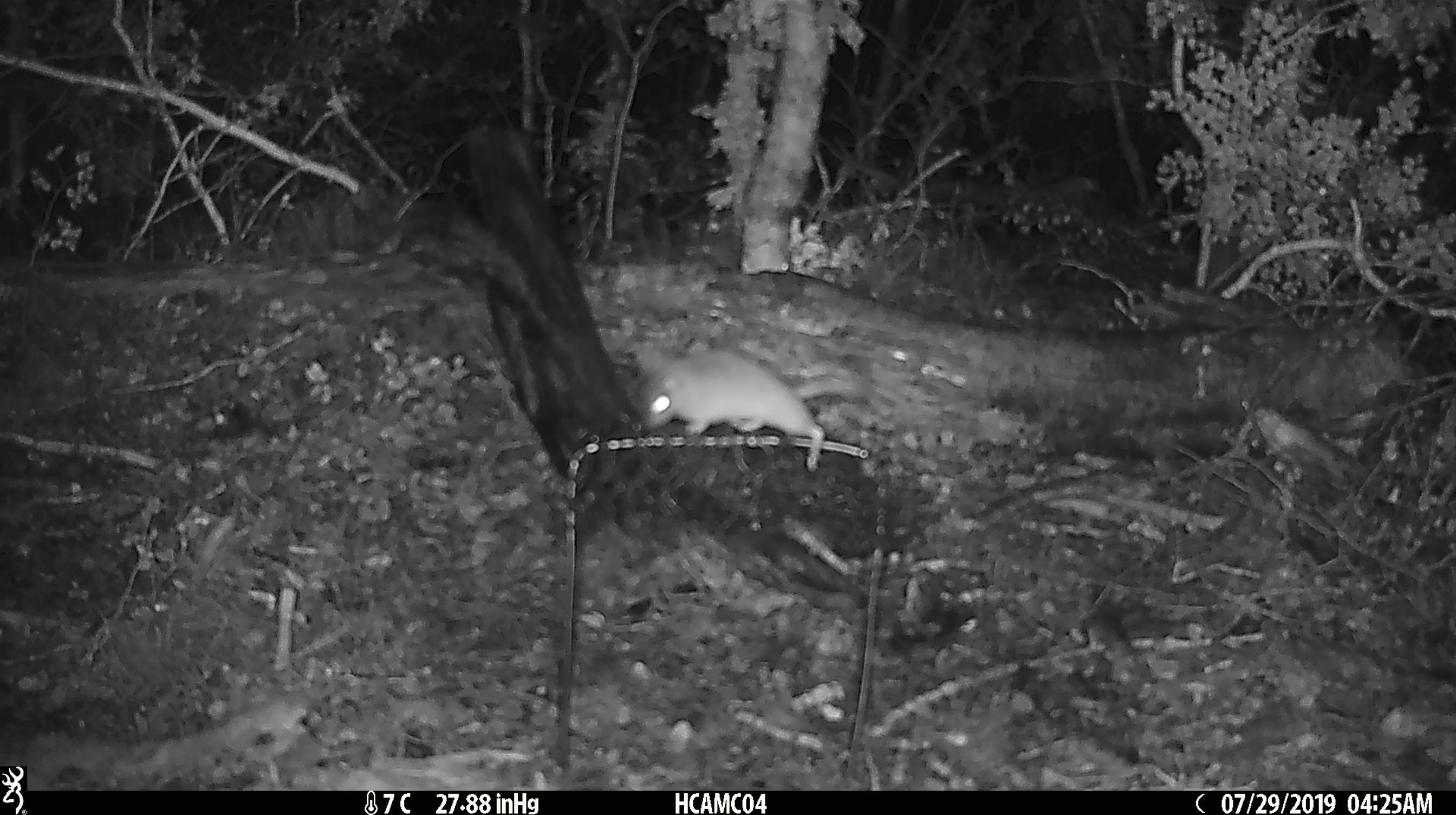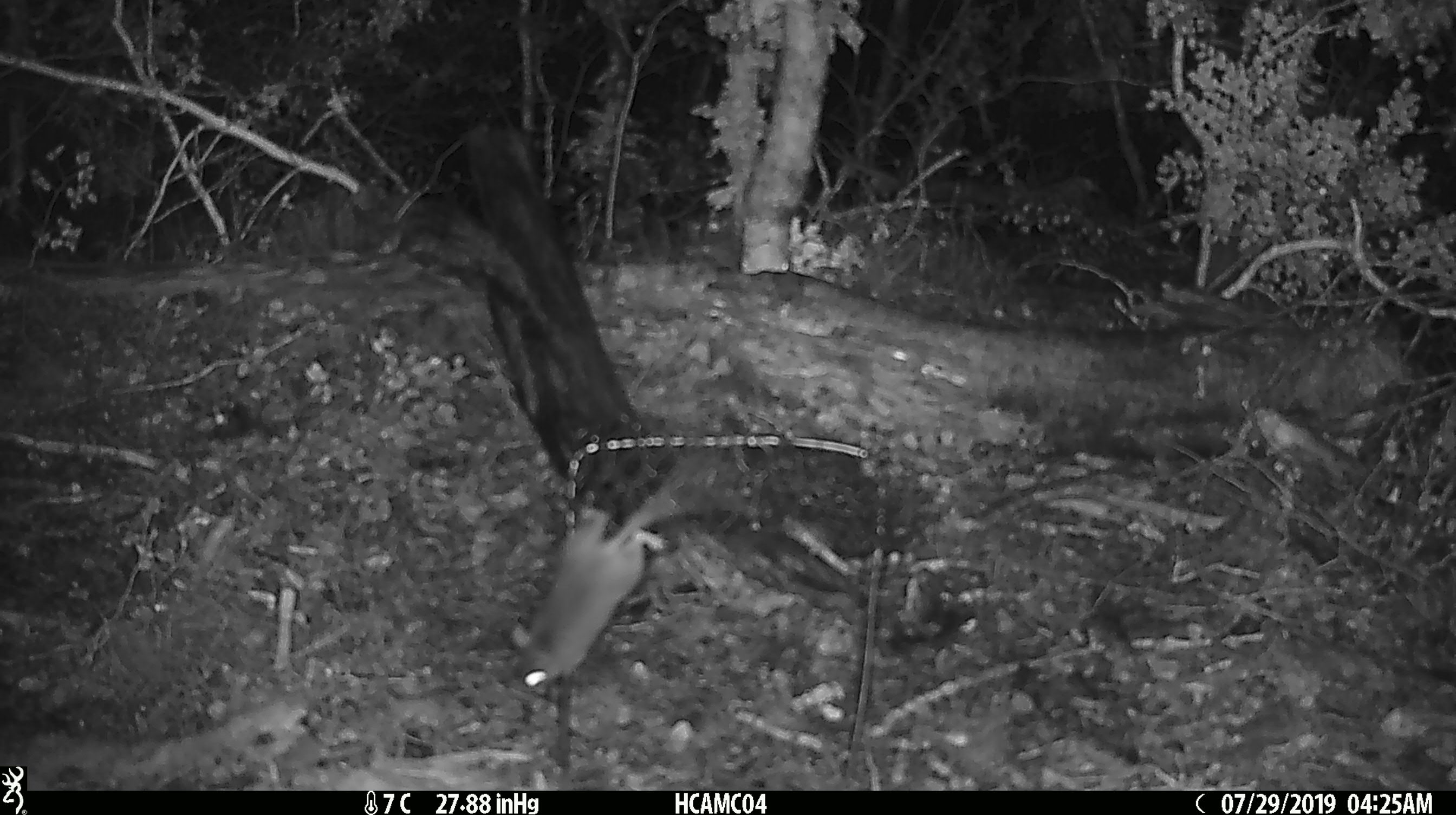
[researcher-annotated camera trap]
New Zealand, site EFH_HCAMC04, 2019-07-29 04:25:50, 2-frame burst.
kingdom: Animalia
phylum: Chordata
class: Mammalia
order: Rodentia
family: Muridae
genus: Mus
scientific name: Mus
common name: mouse